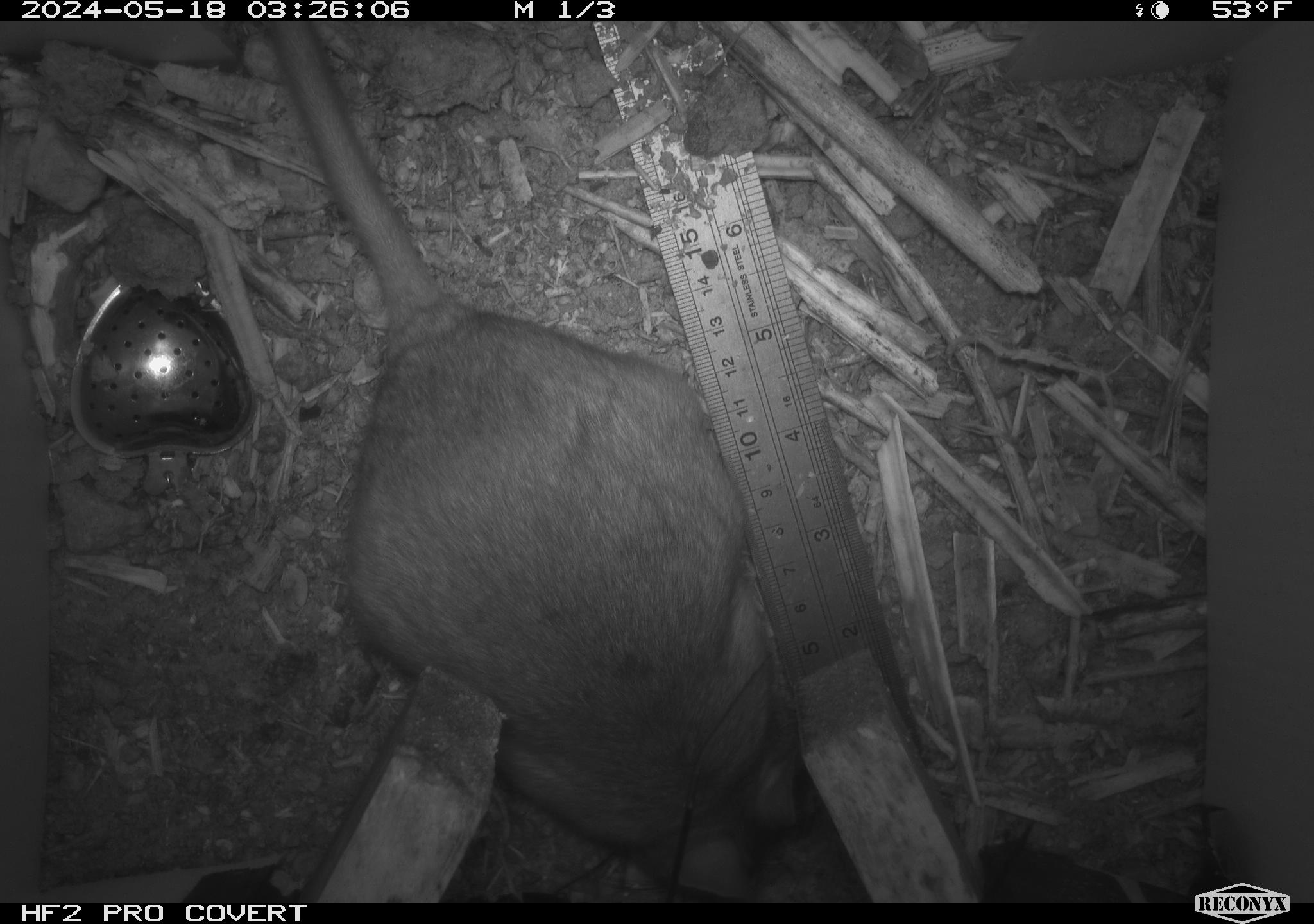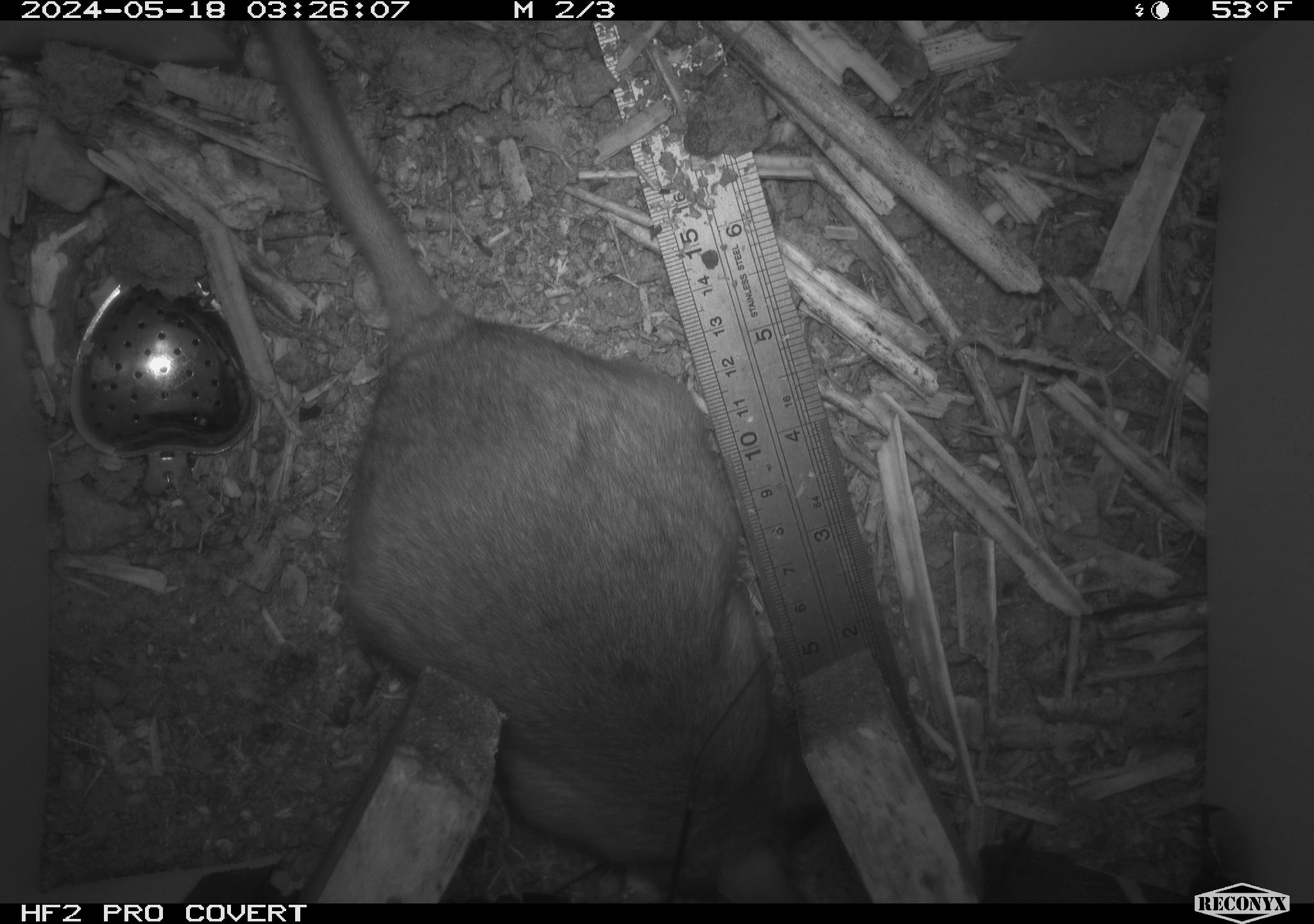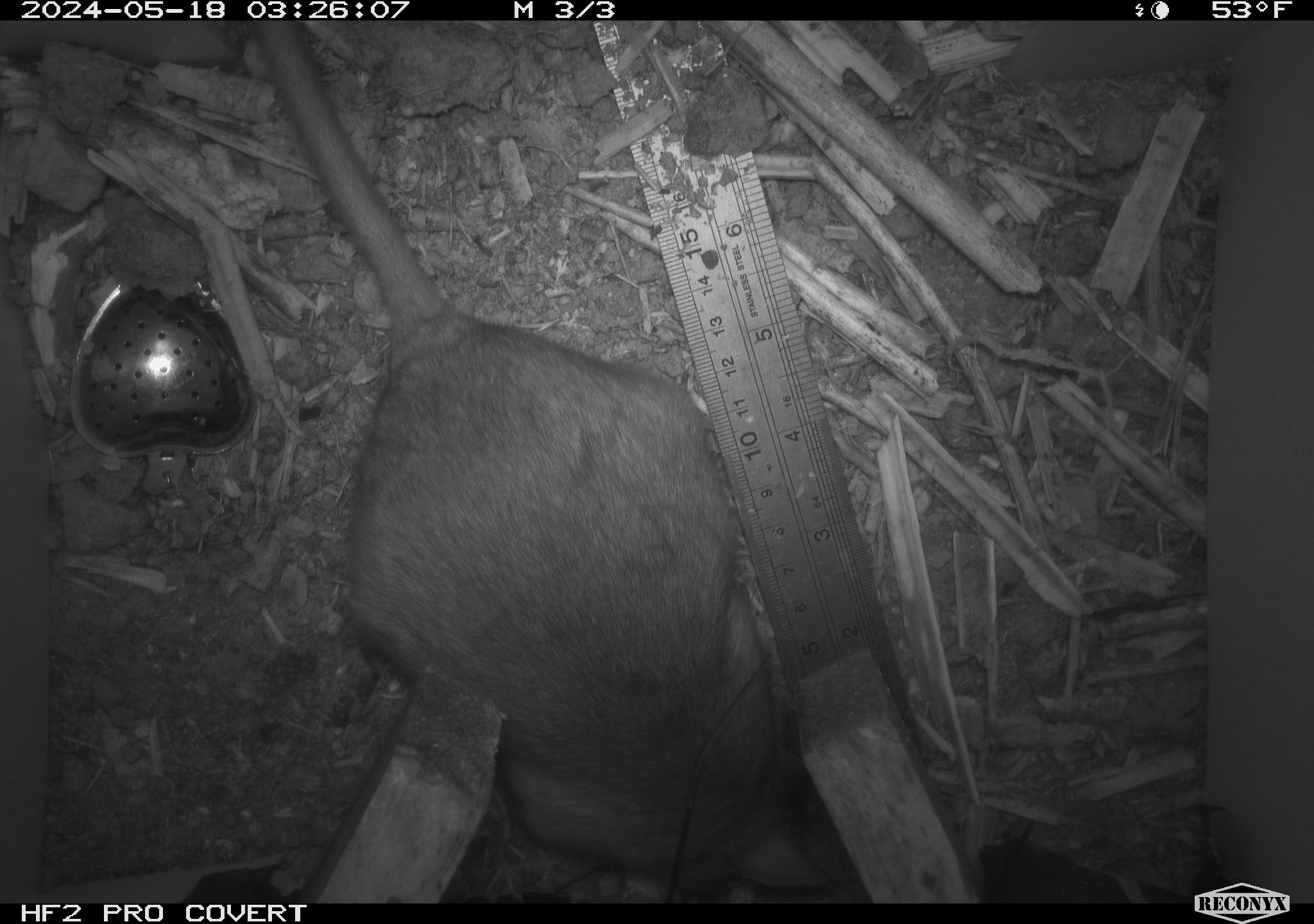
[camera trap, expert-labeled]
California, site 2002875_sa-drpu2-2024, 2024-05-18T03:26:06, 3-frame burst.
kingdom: Animalia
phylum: Chordata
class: Mammalia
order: Rodentia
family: Cricetidae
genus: Neotoma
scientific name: Neotoma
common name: pack rat or woodrat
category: neotoma species